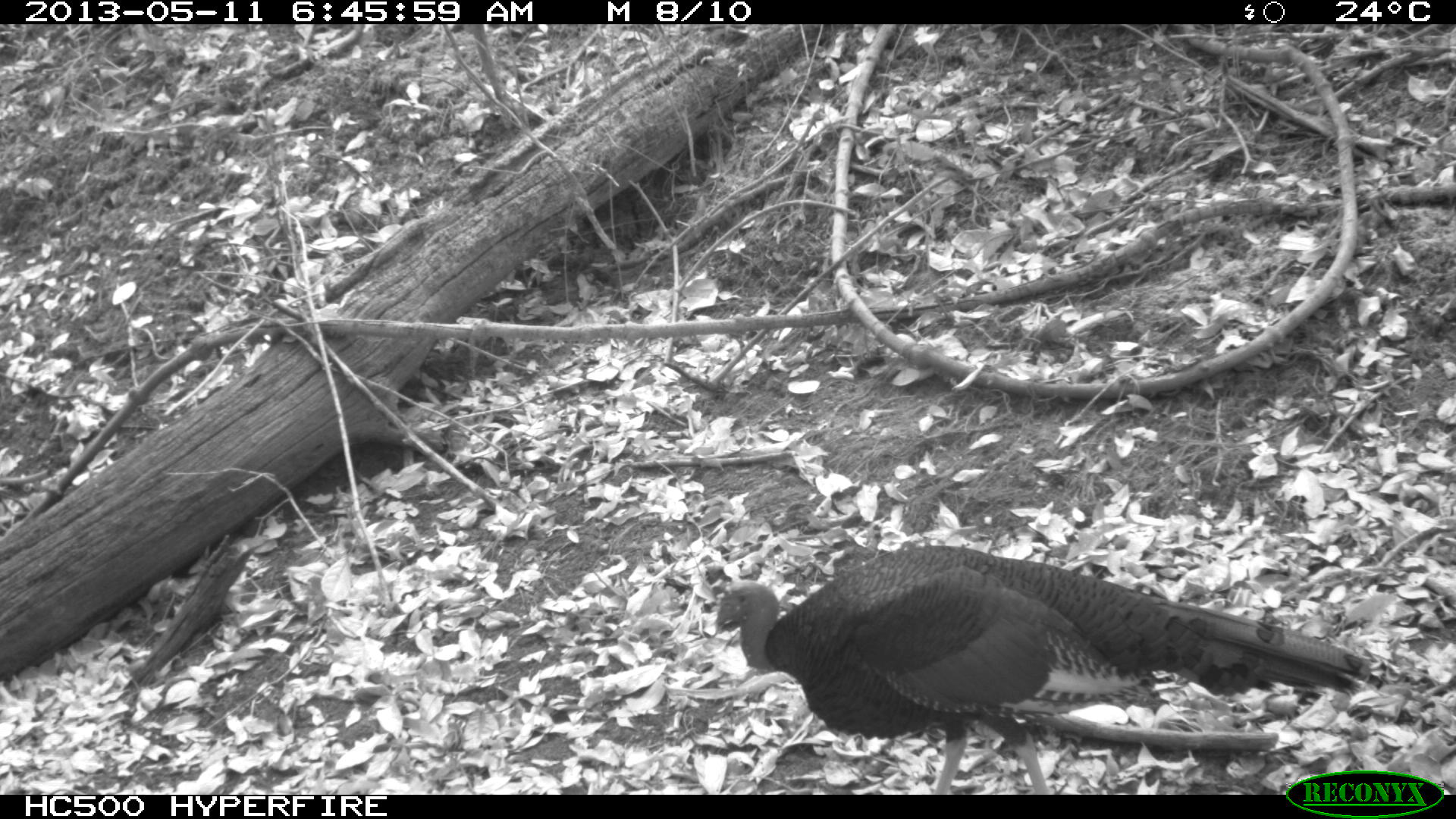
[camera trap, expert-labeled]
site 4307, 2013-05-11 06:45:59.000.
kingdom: Animalia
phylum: Chordata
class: Aves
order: Galliformes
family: Phasianidae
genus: Meleagris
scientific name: Meleagris ocellata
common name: ocellated turkey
Meleagris ocellata (ocellated turkey), count 1, sex male.